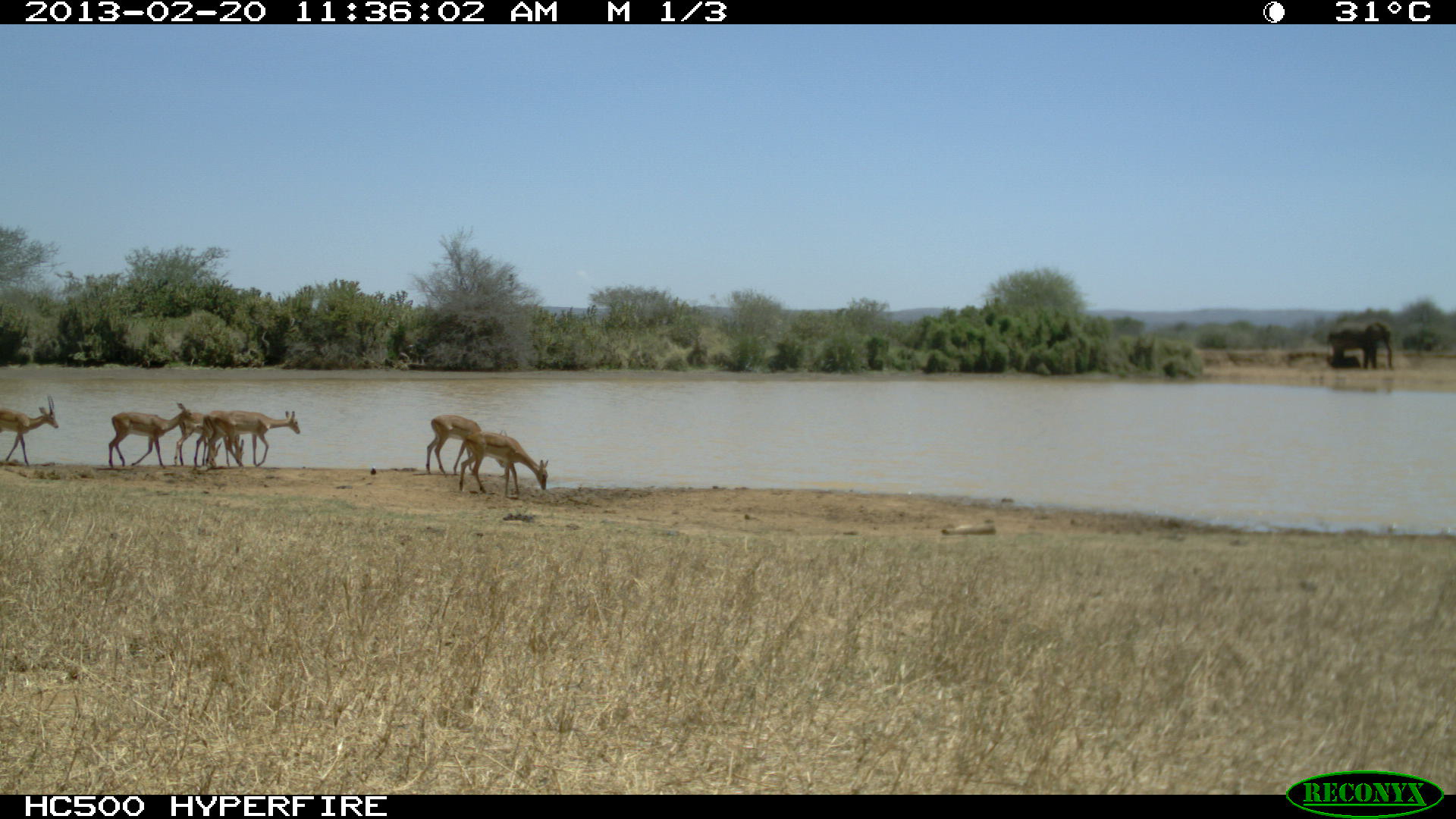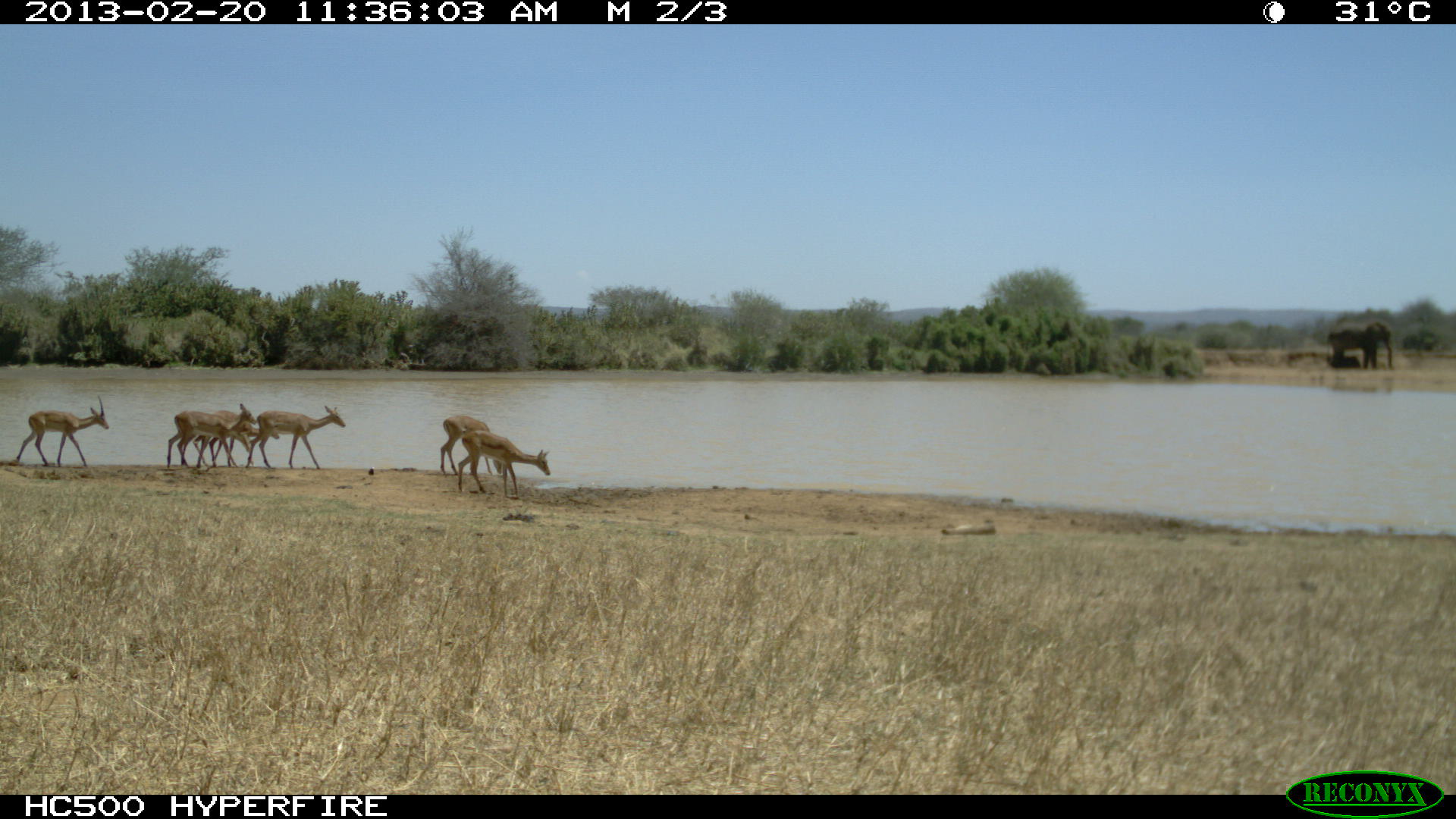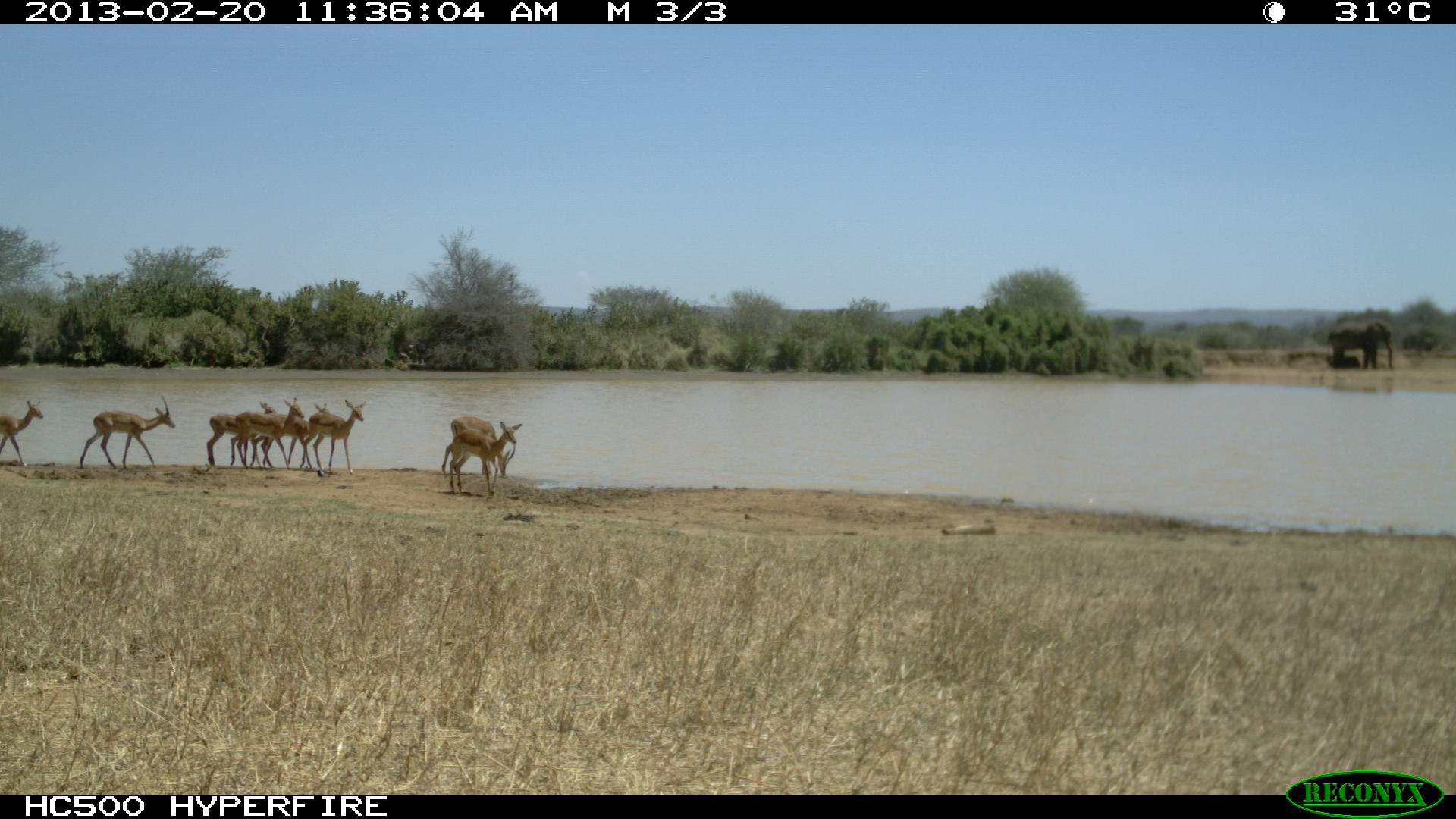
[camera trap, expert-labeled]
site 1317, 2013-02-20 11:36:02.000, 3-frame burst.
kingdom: Animalia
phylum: Chordata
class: Mammalia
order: Artiodactyla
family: Bovidae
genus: Aepyceros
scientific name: Aepyceros melampus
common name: impala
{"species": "Aepyceros melampus (impala)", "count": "6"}